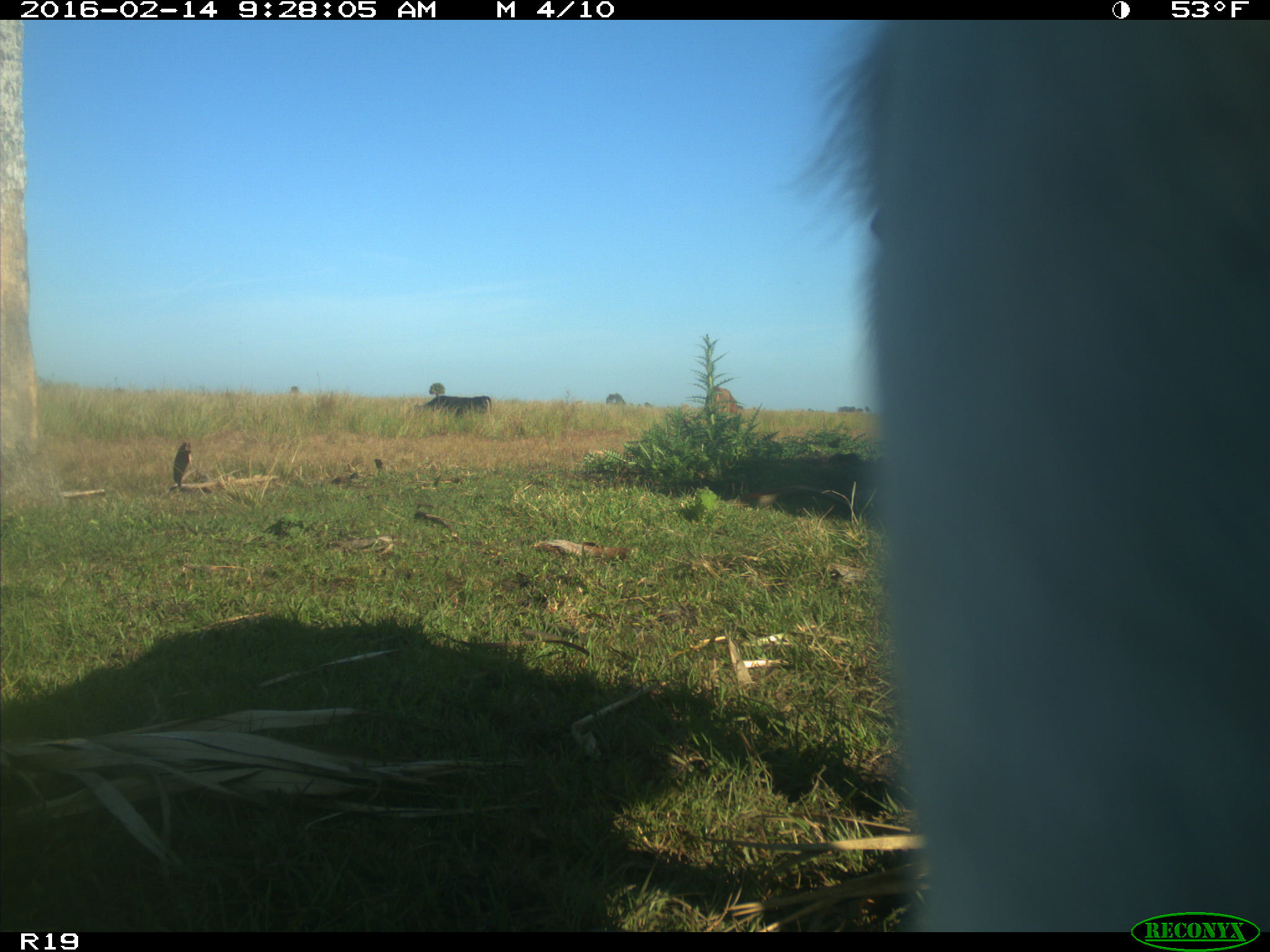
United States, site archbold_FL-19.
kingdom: Animalia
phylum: Chordata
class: Mammalia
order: Artiodactyla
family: Bovidae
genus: Bos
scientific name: Bos taurus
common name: domestic cow